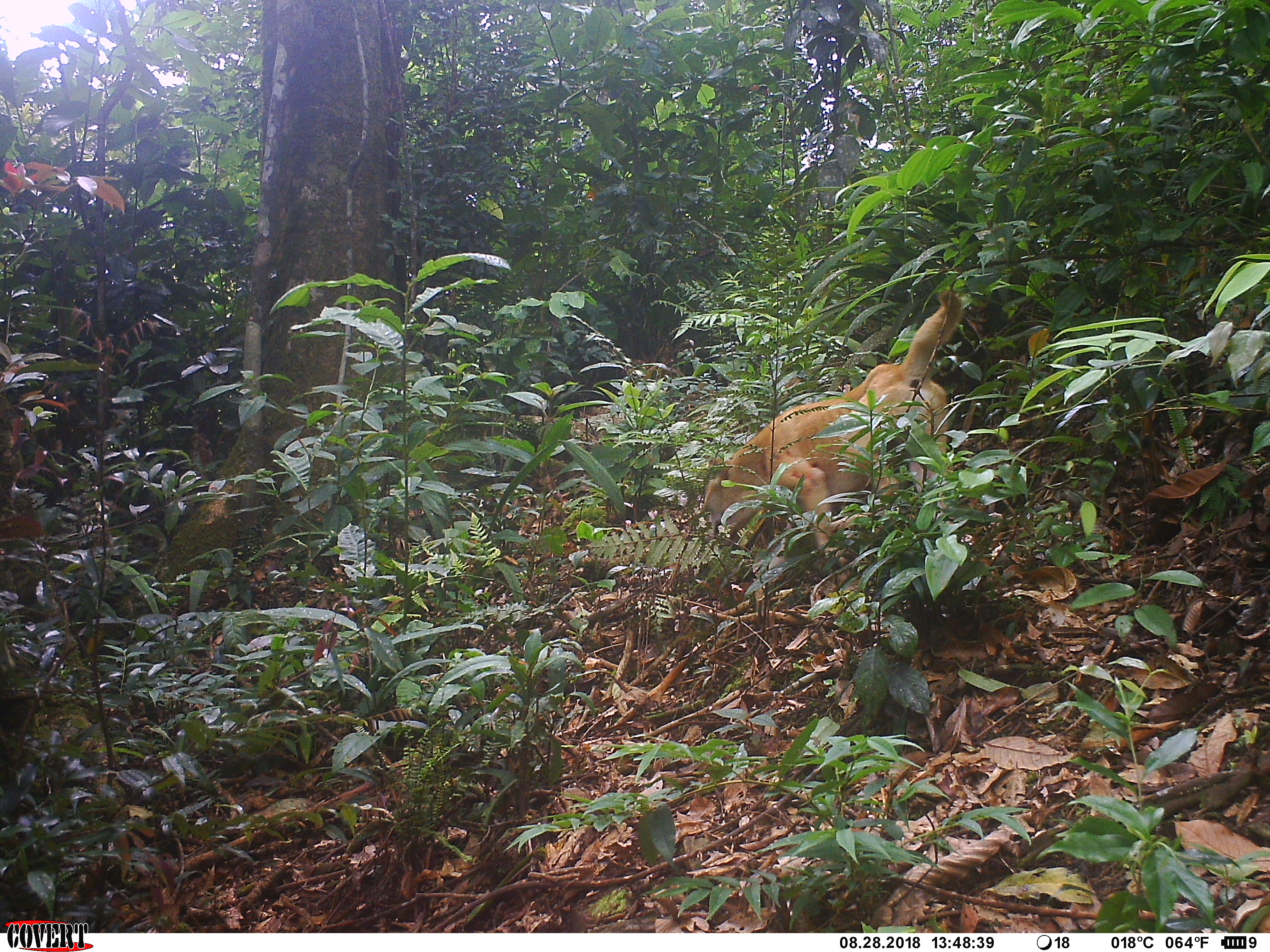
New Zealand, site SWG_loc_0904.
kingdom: Animalia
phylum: Chordata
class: Mammalia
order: Carnivora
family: Canidae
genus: Canis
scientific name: Canis familiaris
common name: domestic dog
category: dog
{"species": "dog (domestic dog) (Canis familiaris)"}